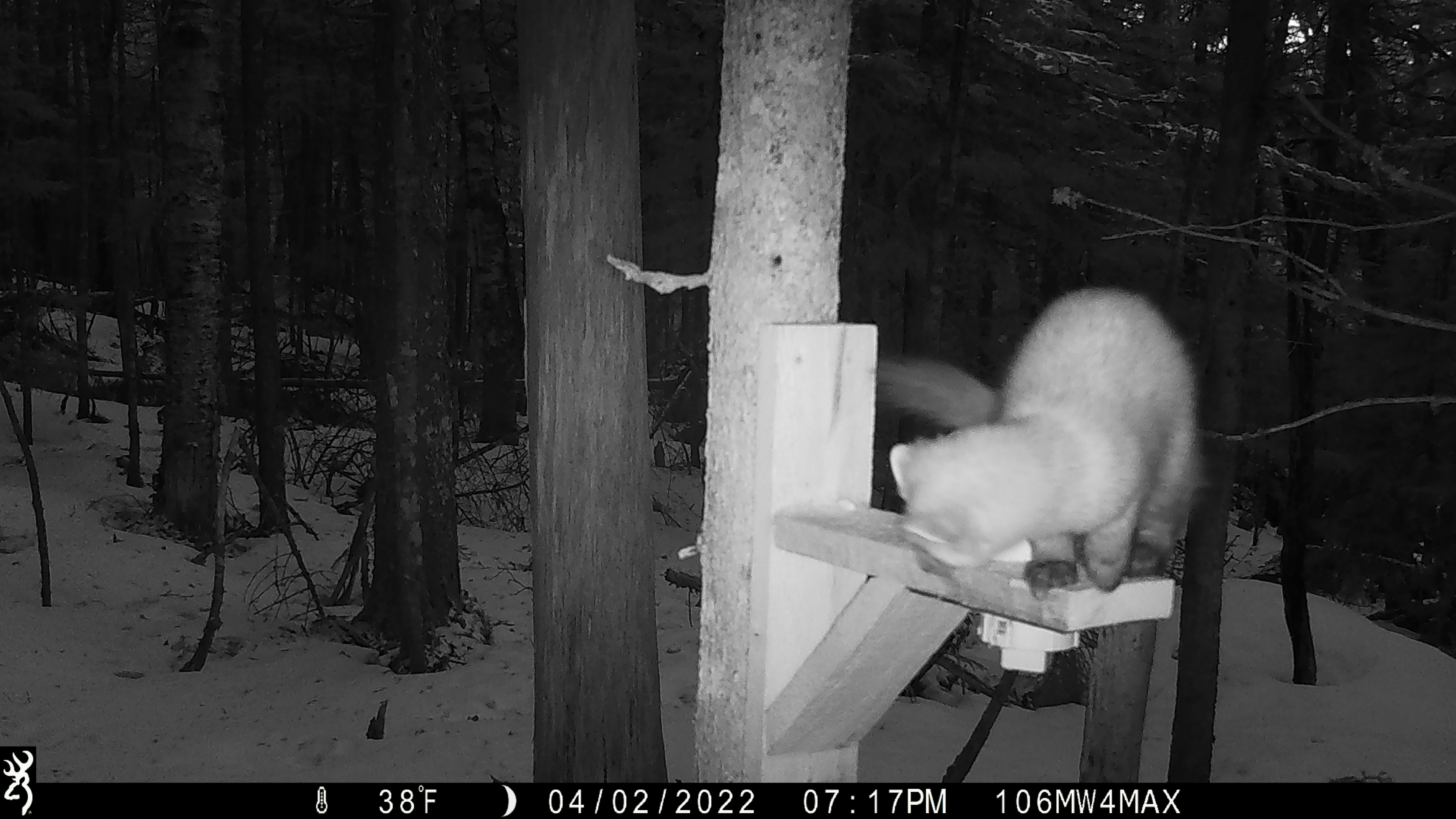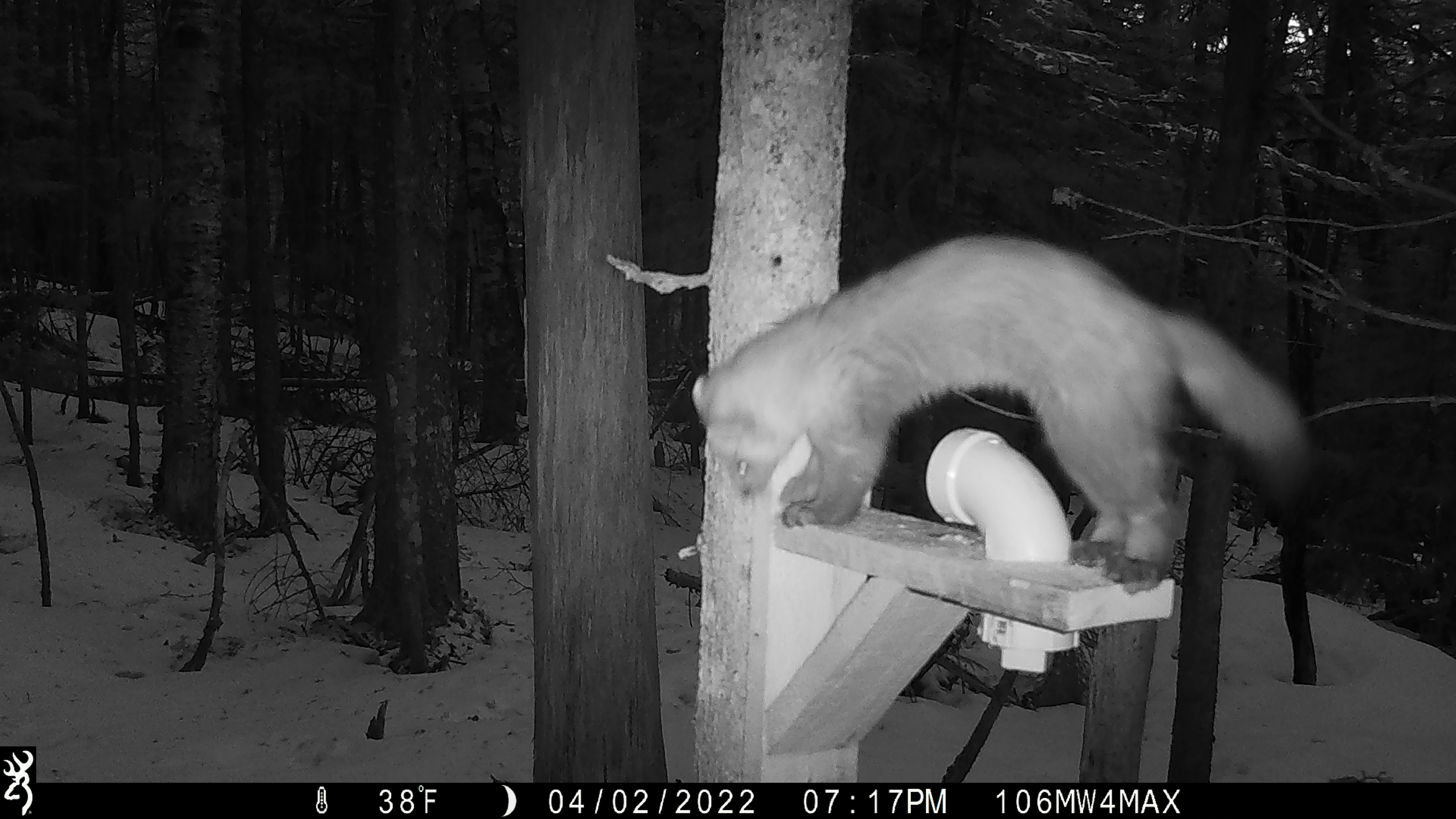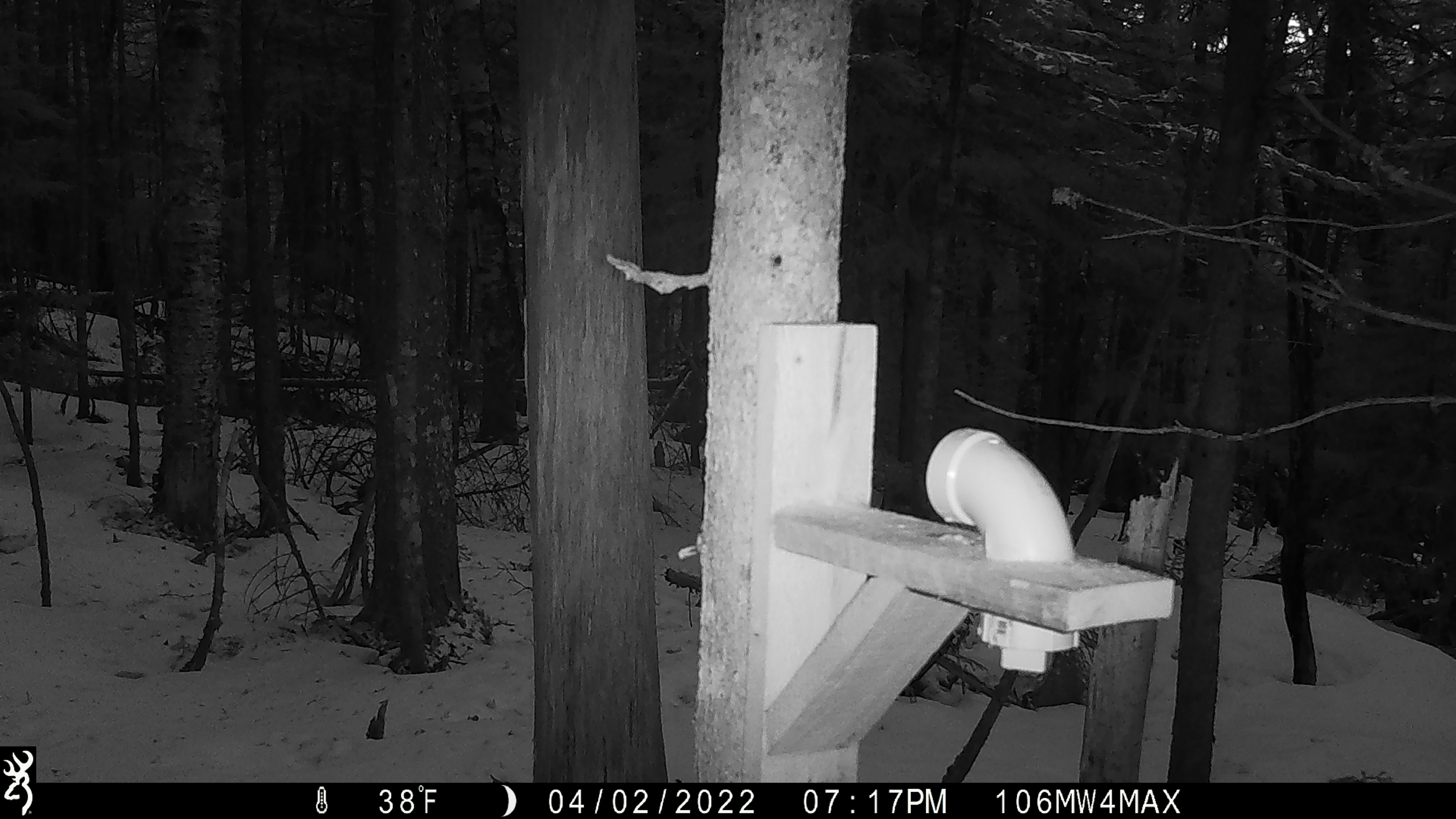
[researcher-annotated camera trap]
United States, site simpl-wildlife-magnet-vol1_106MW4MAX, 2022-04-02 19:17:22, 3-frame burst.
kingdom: Animalia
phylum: Chordata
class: Mammalia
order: Carnivora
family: Mustelidae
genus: Martes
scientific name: Martes americana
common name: american marten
American marten (Martes americana).